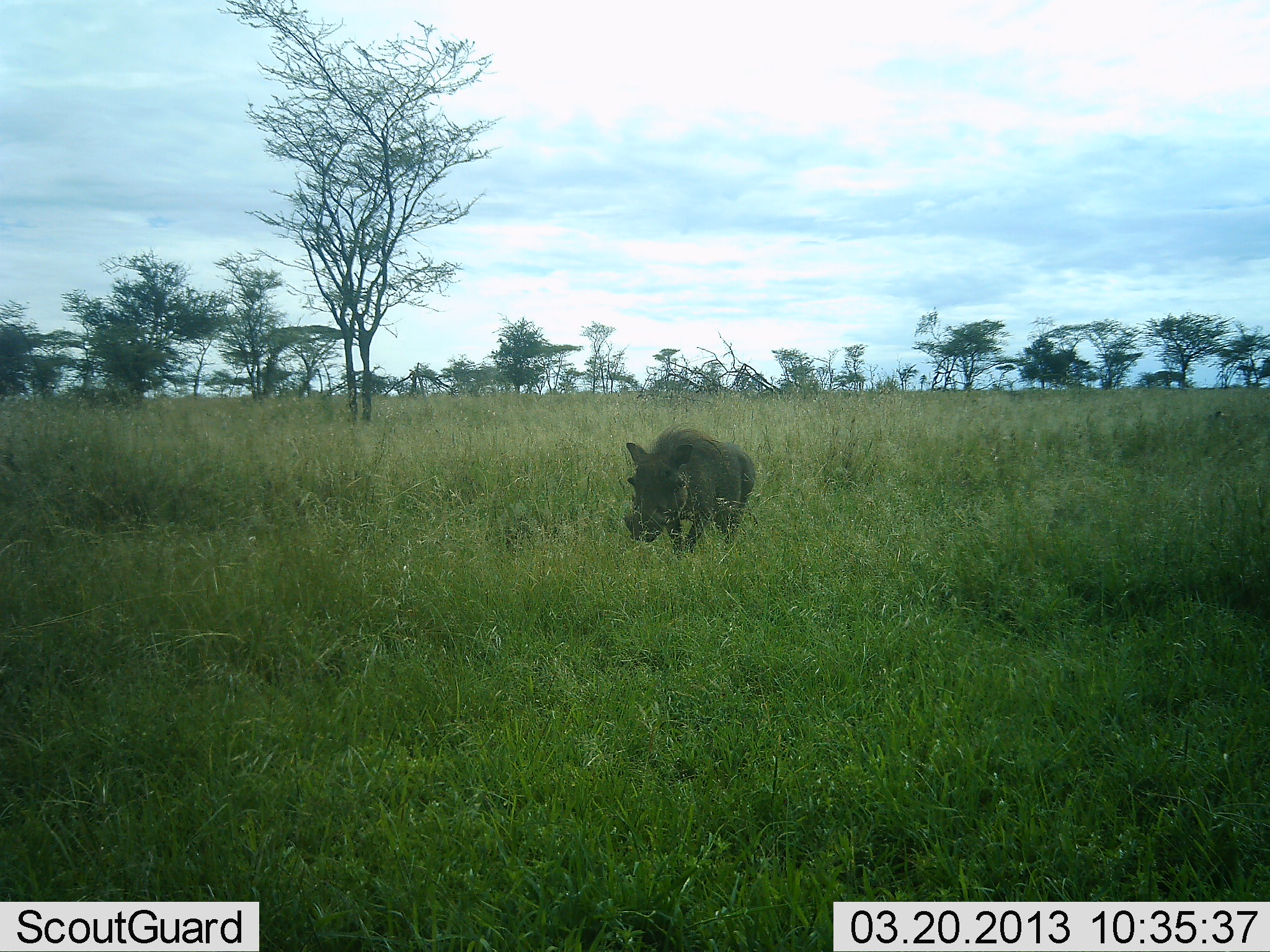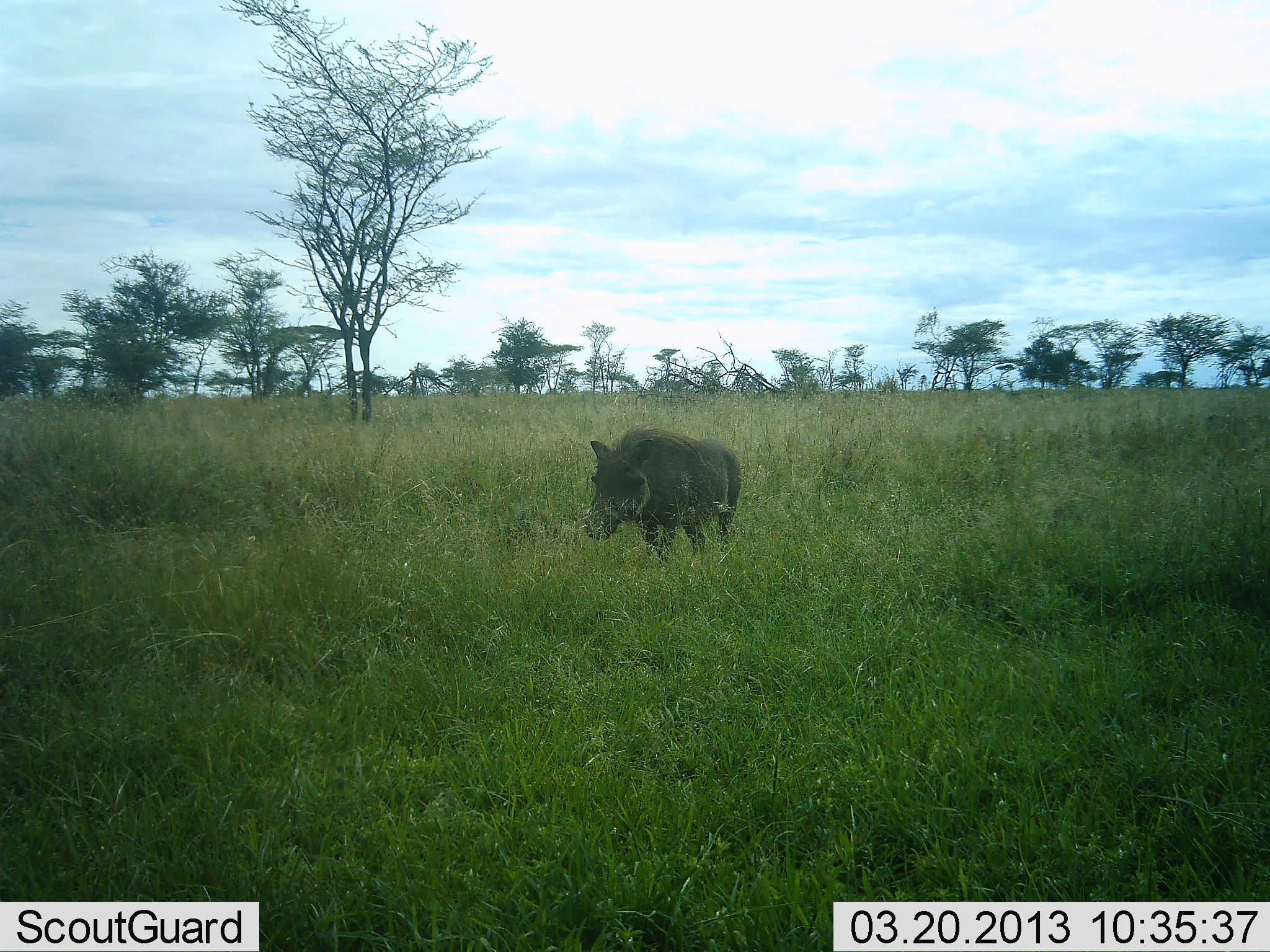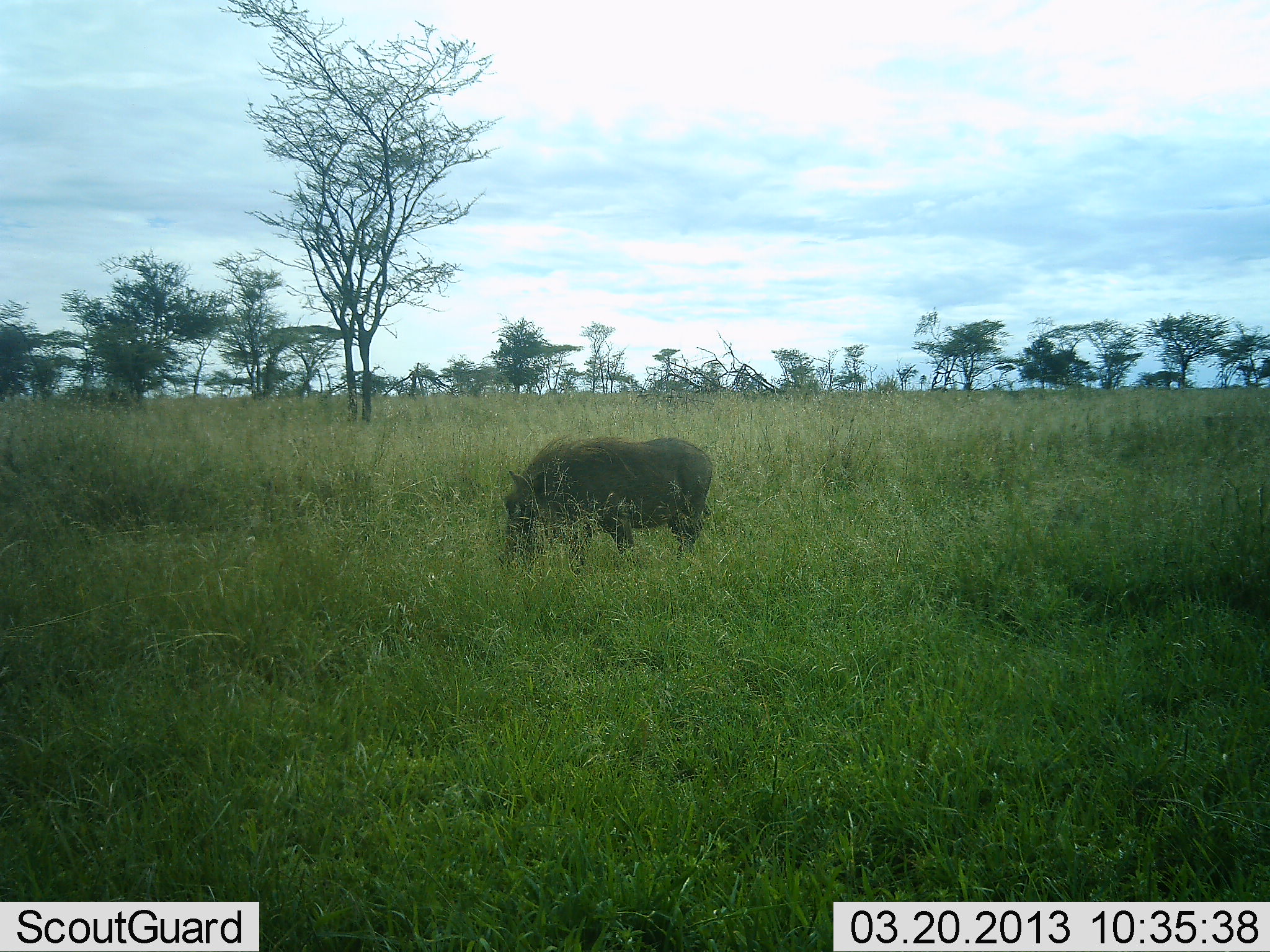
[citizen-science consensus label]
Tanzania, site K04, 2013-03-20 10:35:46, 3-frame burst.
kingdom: Animalia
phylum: Chordata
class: Mammalia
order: Artiodactyla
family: Suidae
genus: Phacochoerus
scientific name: Phacochoerus africanus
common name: warthog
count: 1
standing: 19%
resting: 0%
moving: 86%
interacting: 0%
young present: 0%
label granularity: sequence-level